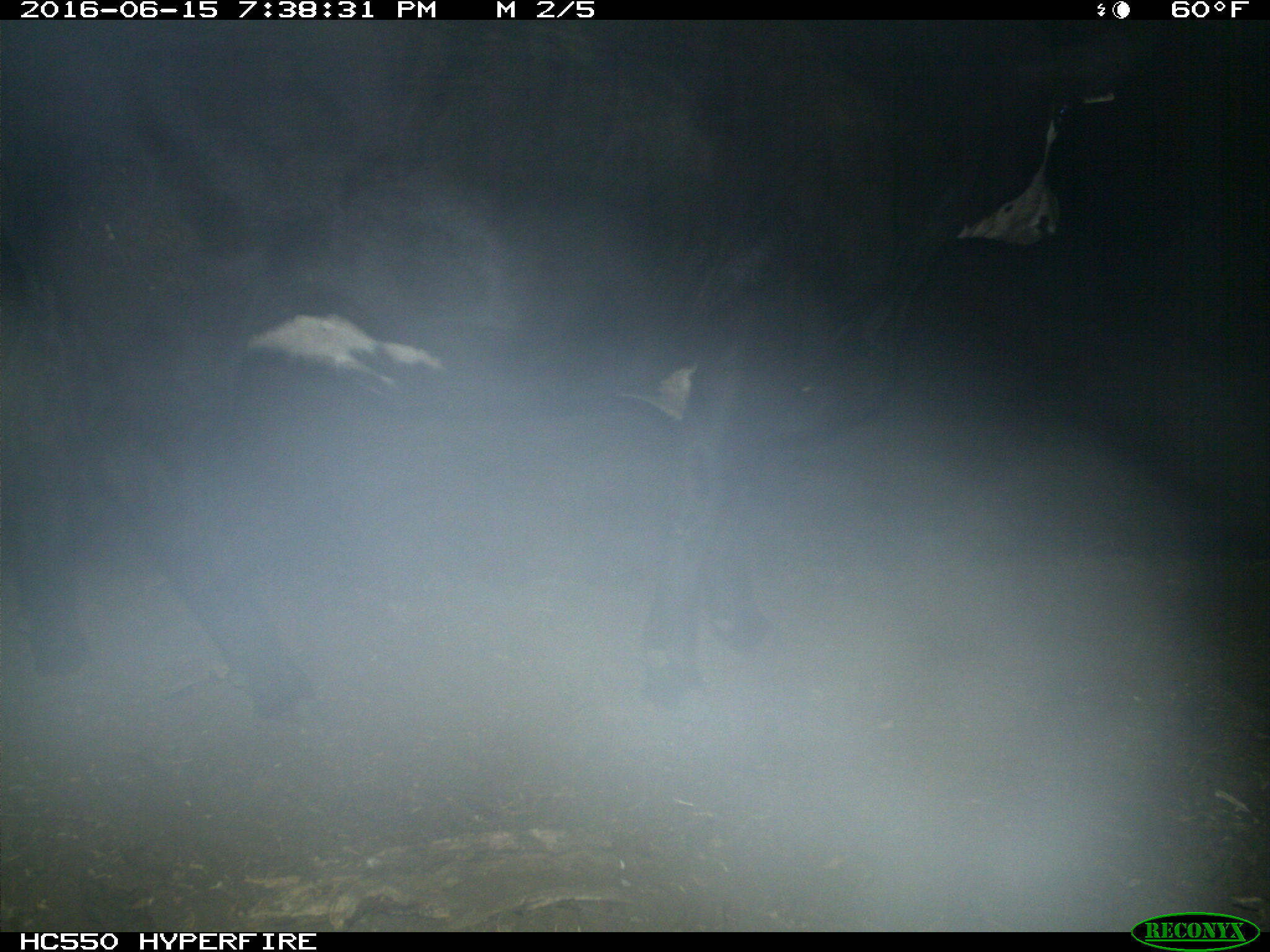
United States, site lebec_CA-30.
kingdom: Animalia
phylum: Chordata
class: Mammalia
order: Artiodactyla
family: Bovidae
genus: Bos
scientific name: Bos taurus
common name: domestic cow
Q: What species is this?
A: Bos taurus (domestic cow).